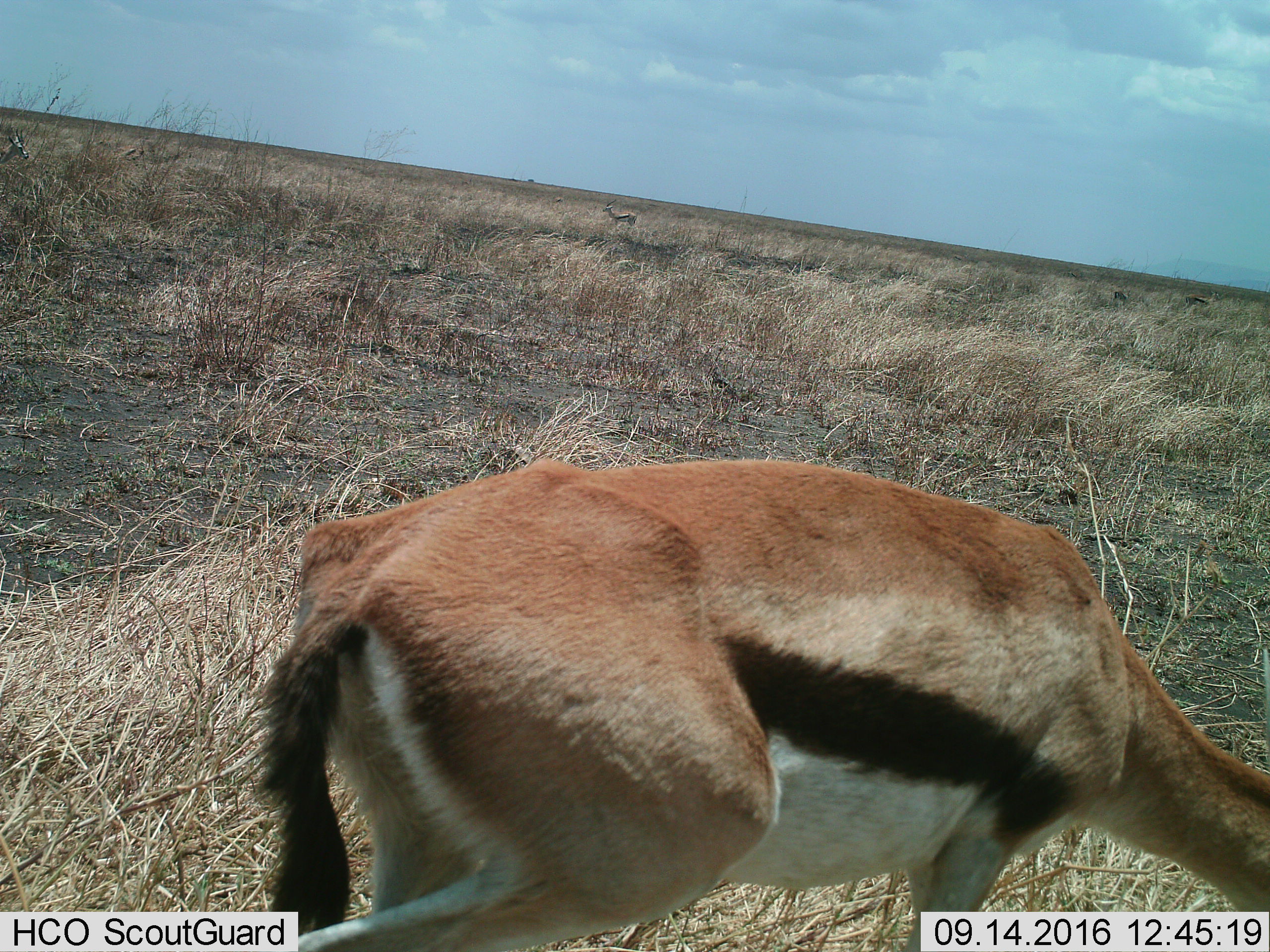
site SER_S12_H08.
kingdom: Animalia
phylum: Chordata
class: Mammalia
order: Artiodactyla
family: Bovidae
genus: Eudorcas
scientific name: Eudorcas thomsonii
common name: thomson's gazelle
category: gazellethomsons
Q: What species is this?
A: Gazellethomsons (thomson's gazelle) (Eudorcas thomsonii).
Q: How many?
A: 1.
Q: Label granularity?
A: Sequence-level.